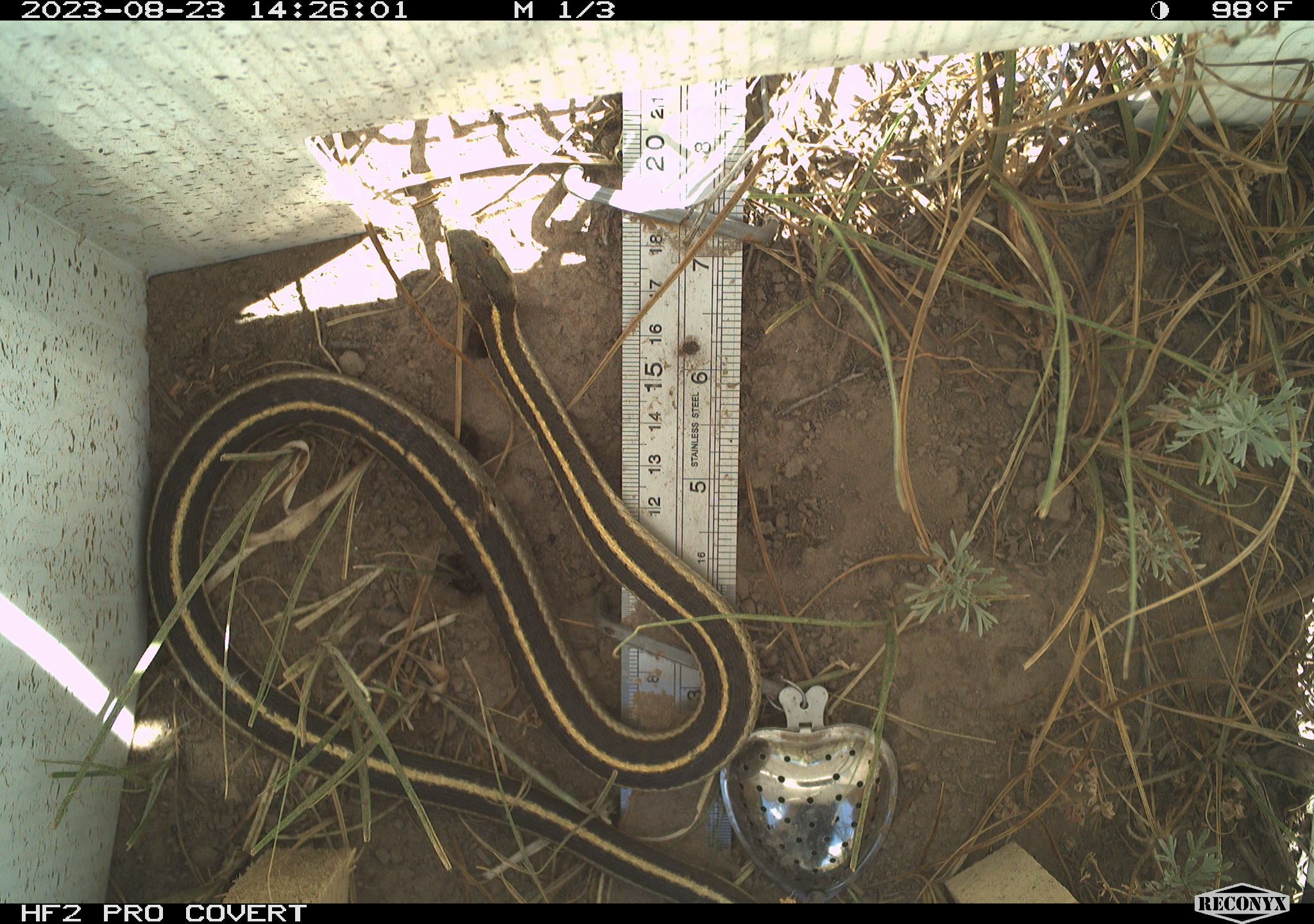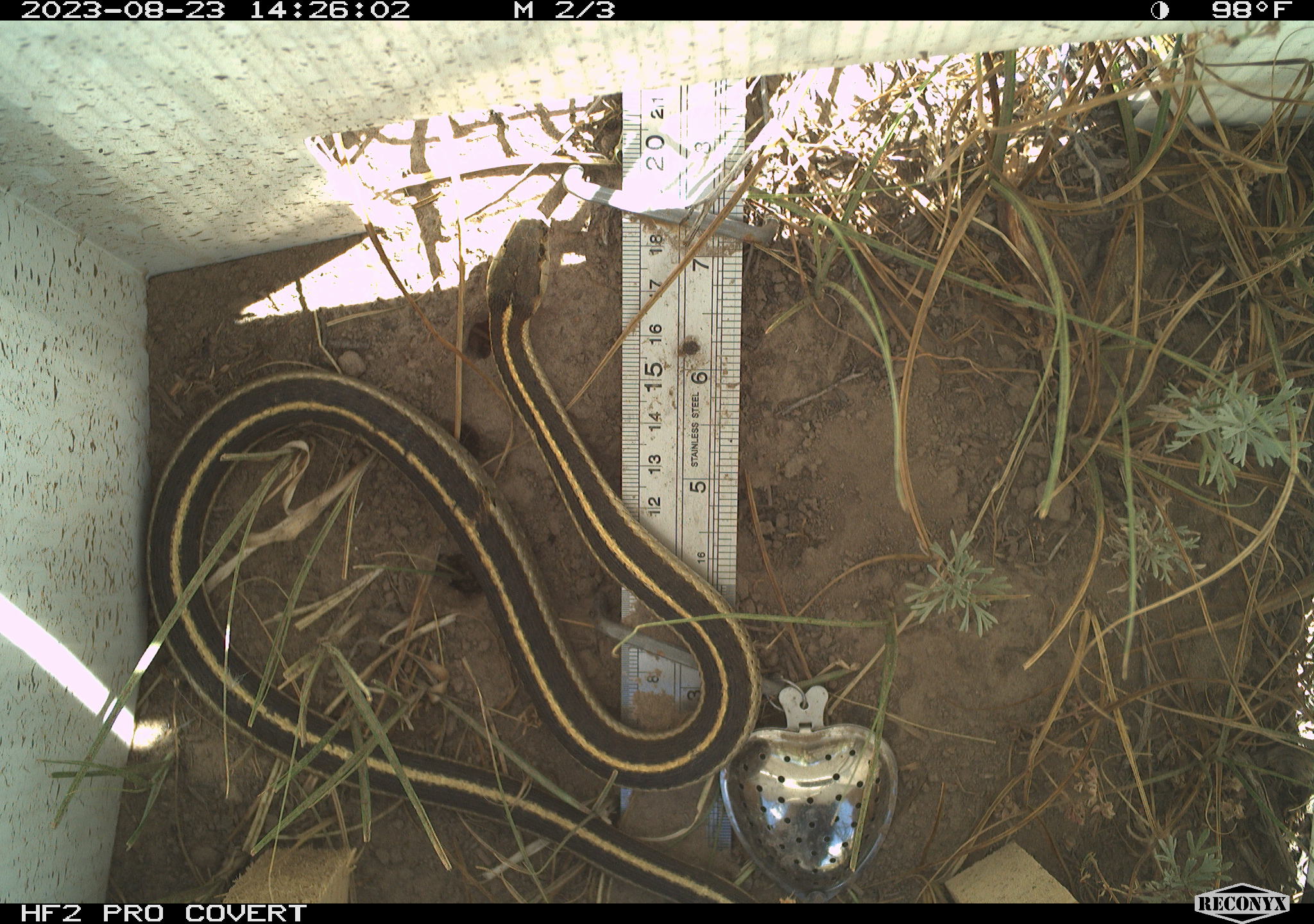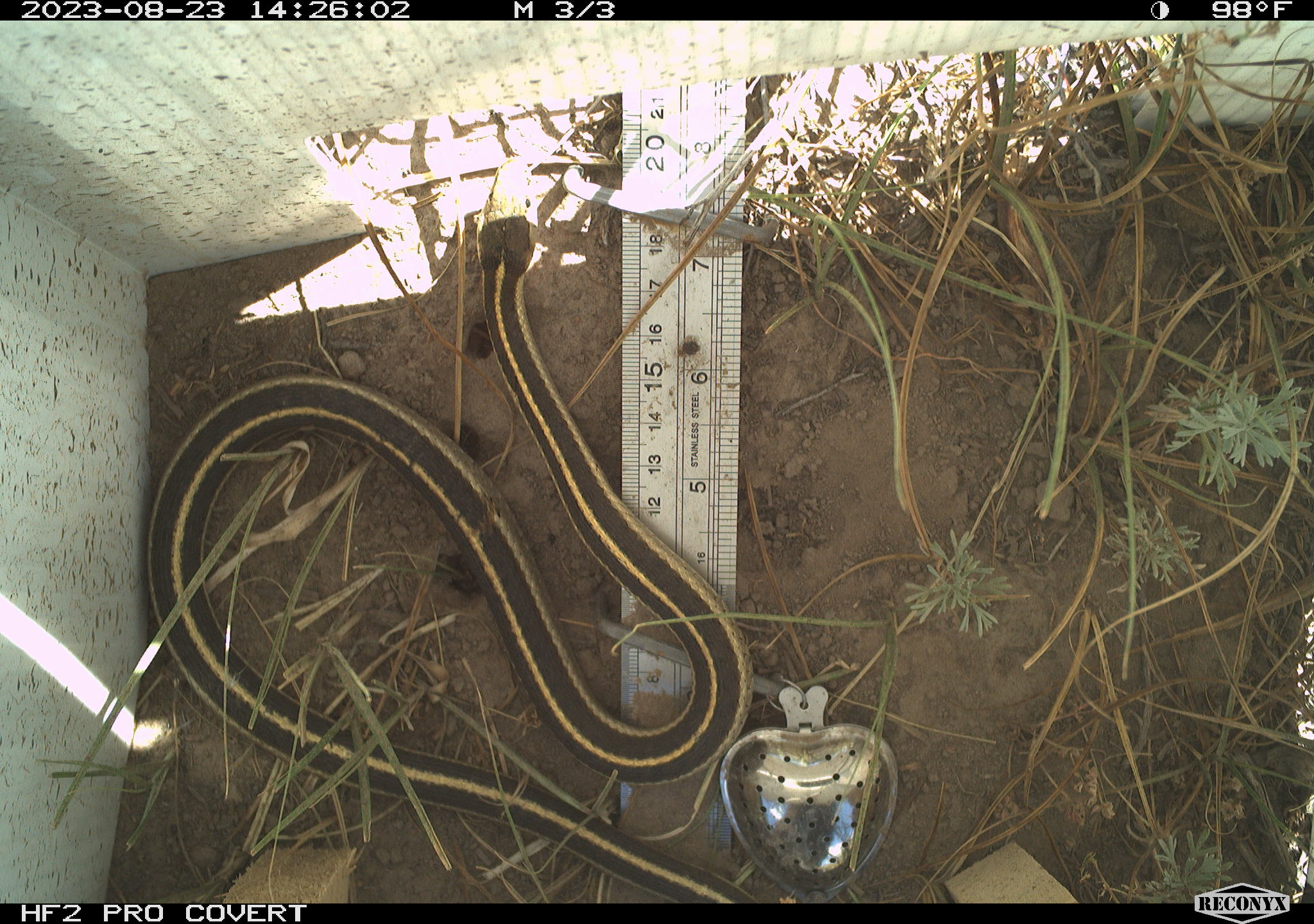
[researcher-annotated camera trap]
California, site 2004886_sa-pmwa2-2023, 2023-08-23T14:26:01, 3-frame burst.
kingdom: Animalia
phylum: Chordata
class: Reptilia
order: Squamata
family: Colubridae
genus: Thamnophis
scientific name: Thamnophis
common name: american gartersnakes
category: thamnophis species